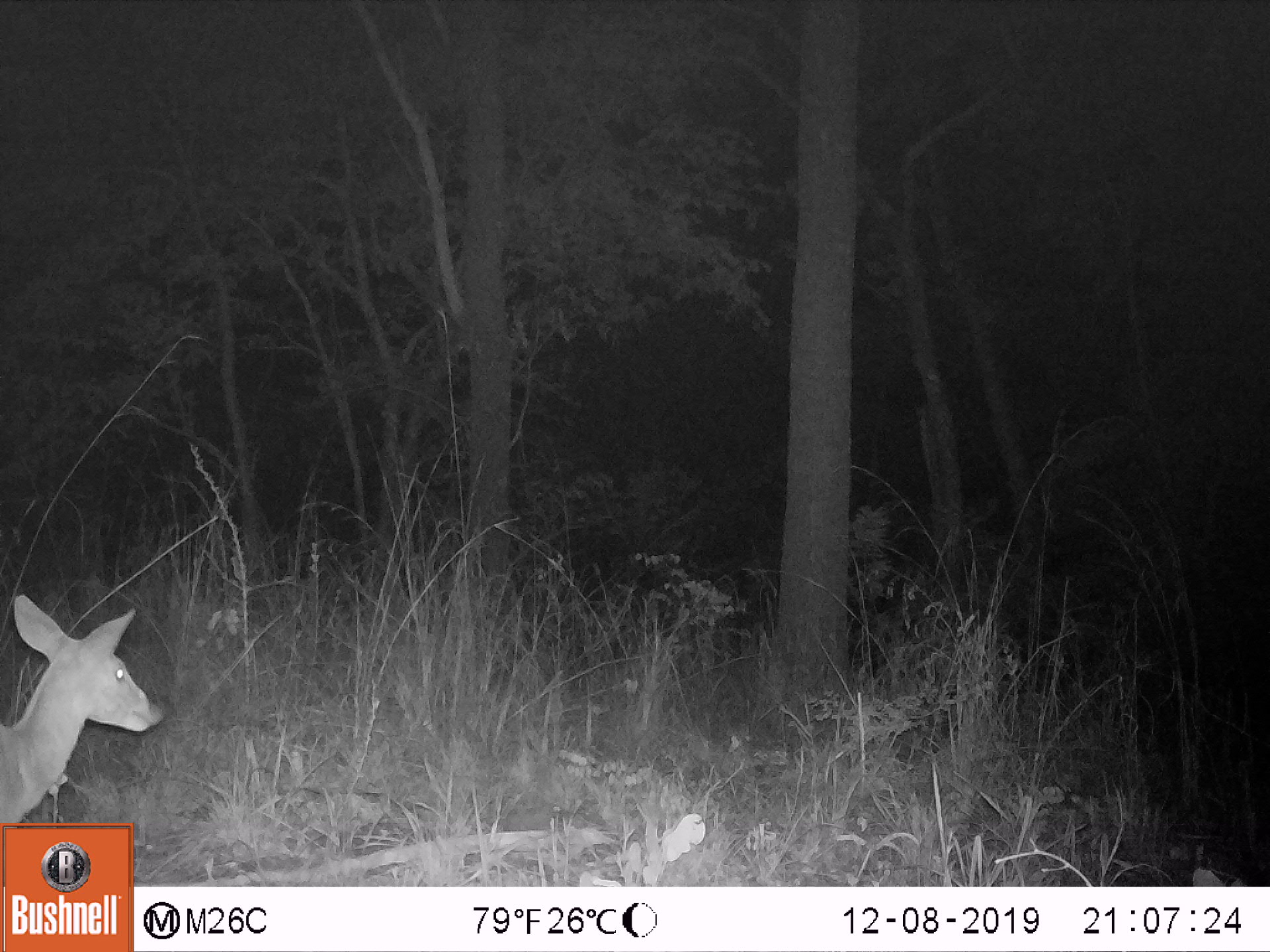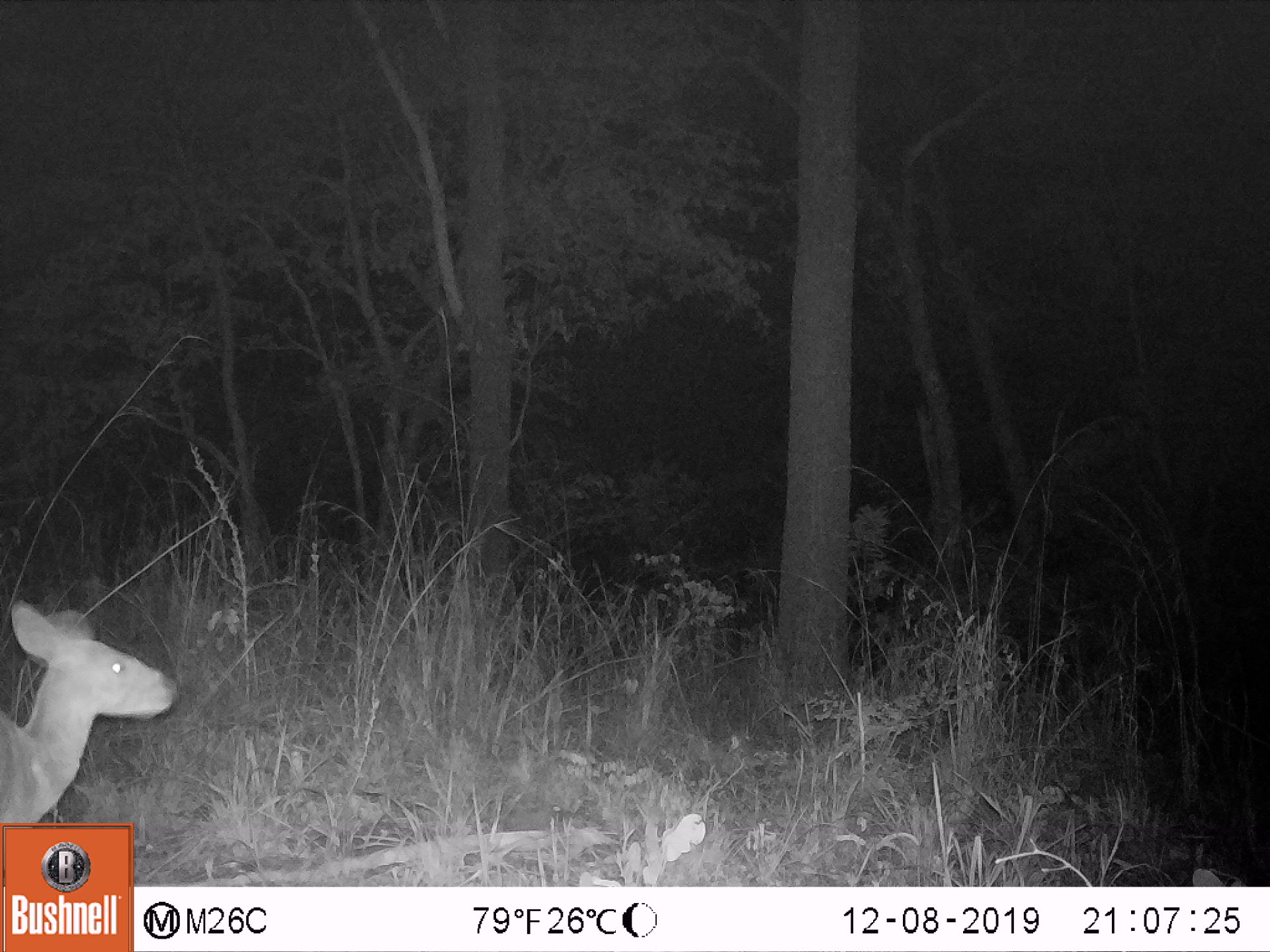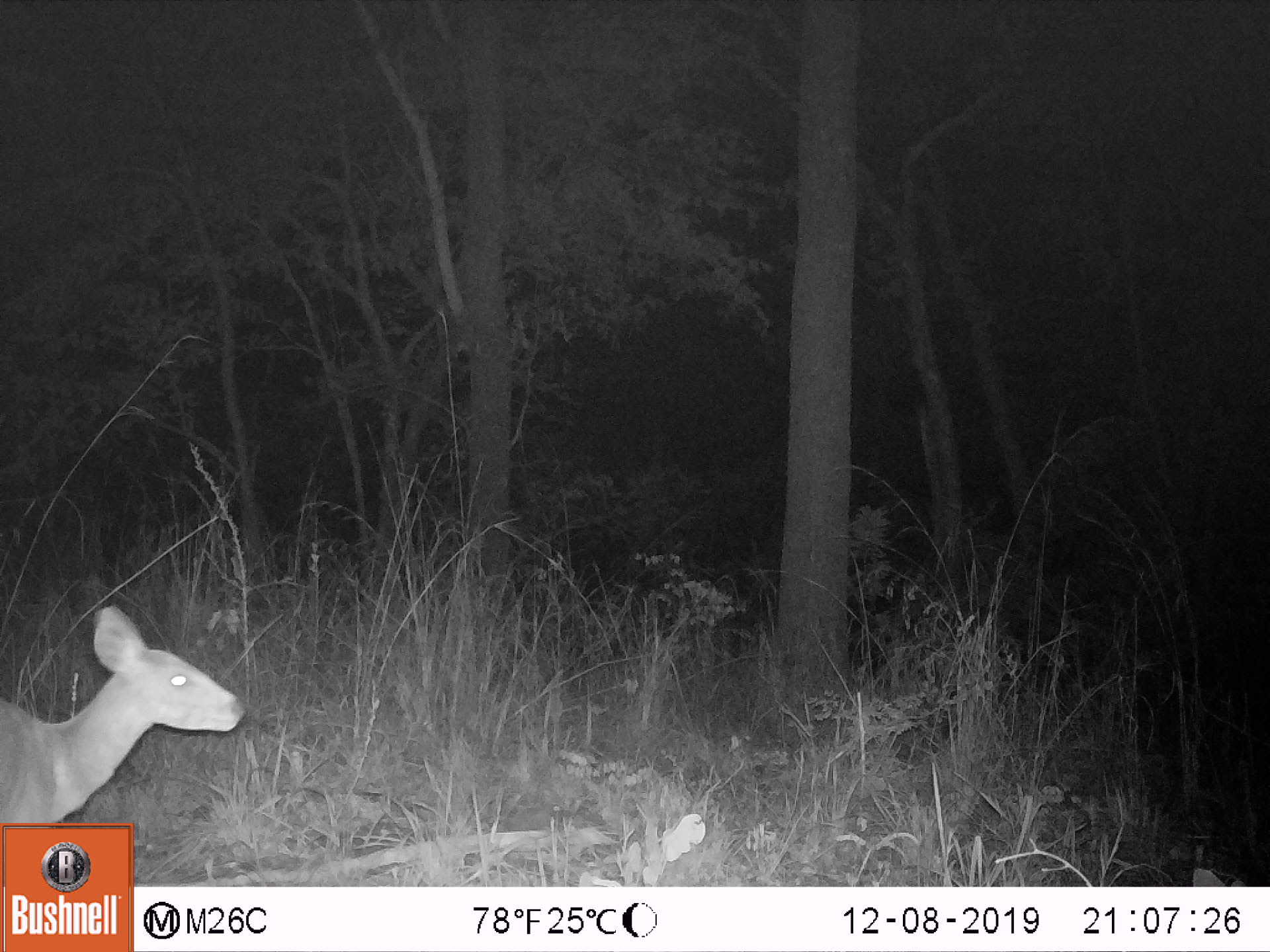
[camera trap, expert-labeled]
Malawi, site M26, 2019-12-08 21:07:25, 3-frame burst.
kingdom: Animalia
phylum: Chordata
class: Mammalia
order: Artiodactyla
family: Bovidae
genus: Tragelaphus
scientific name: Tragelaphus sylvaticus sylvaticus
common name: cape bushbuck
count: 1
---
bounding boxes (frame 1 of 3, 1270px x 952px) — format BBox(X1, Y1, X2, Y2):
cape bushbuck: BBox(2, 589, 164, 819)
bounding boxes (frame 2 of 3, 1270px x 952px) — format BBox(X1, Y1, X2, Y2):
cape bushbuck: BBox(1, 596, 181, 821)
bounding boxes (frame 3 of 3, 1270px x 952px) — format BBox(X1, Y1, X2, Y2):
cape bushbuck: BBox(1, 598, 247, 821)